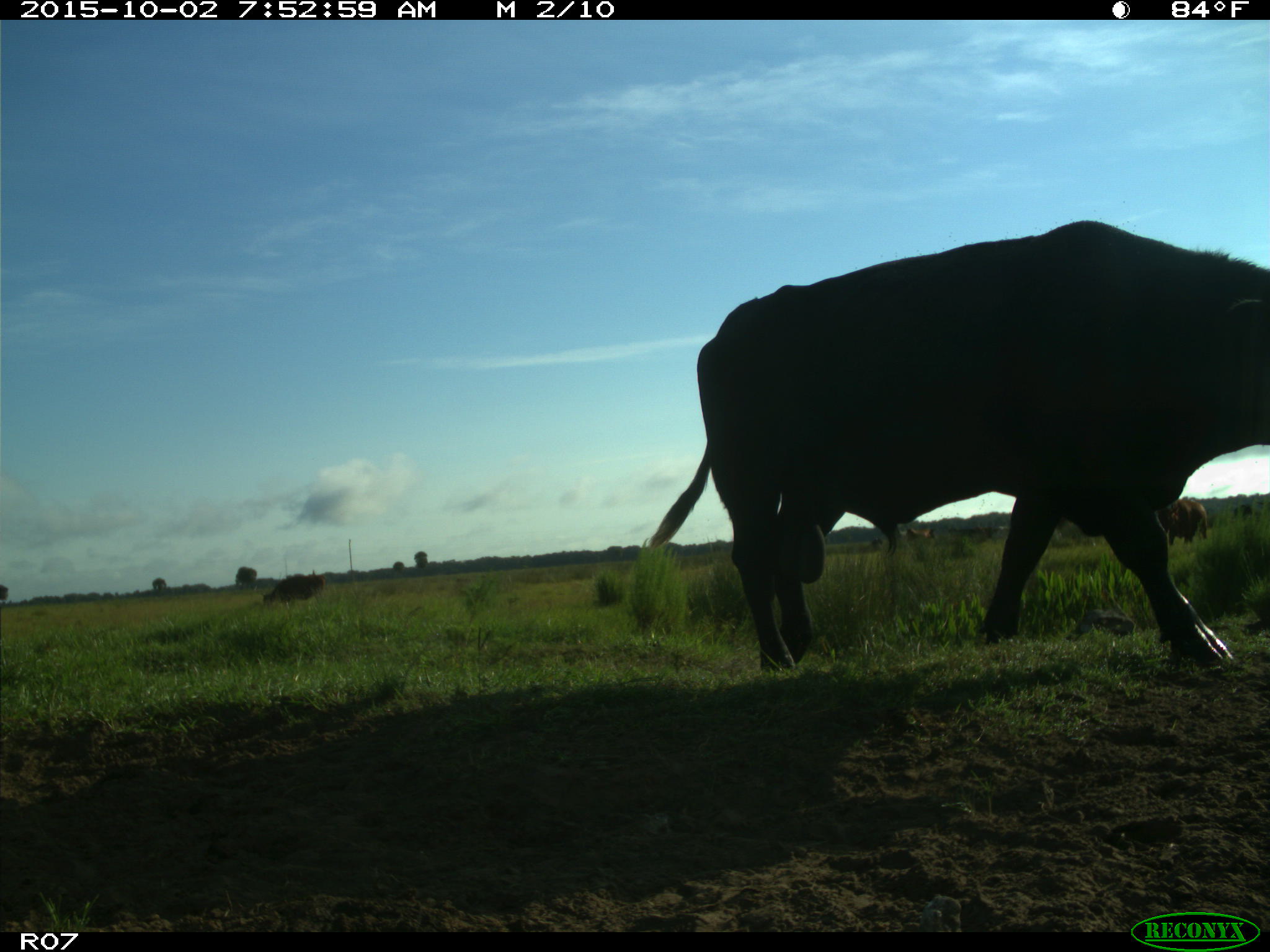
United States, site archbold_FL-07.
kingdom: Animalia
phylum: Chordata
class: Mammalia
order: Artiodactyla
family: Bovidae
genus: Bos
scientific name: Bos taurus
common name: domestic cow